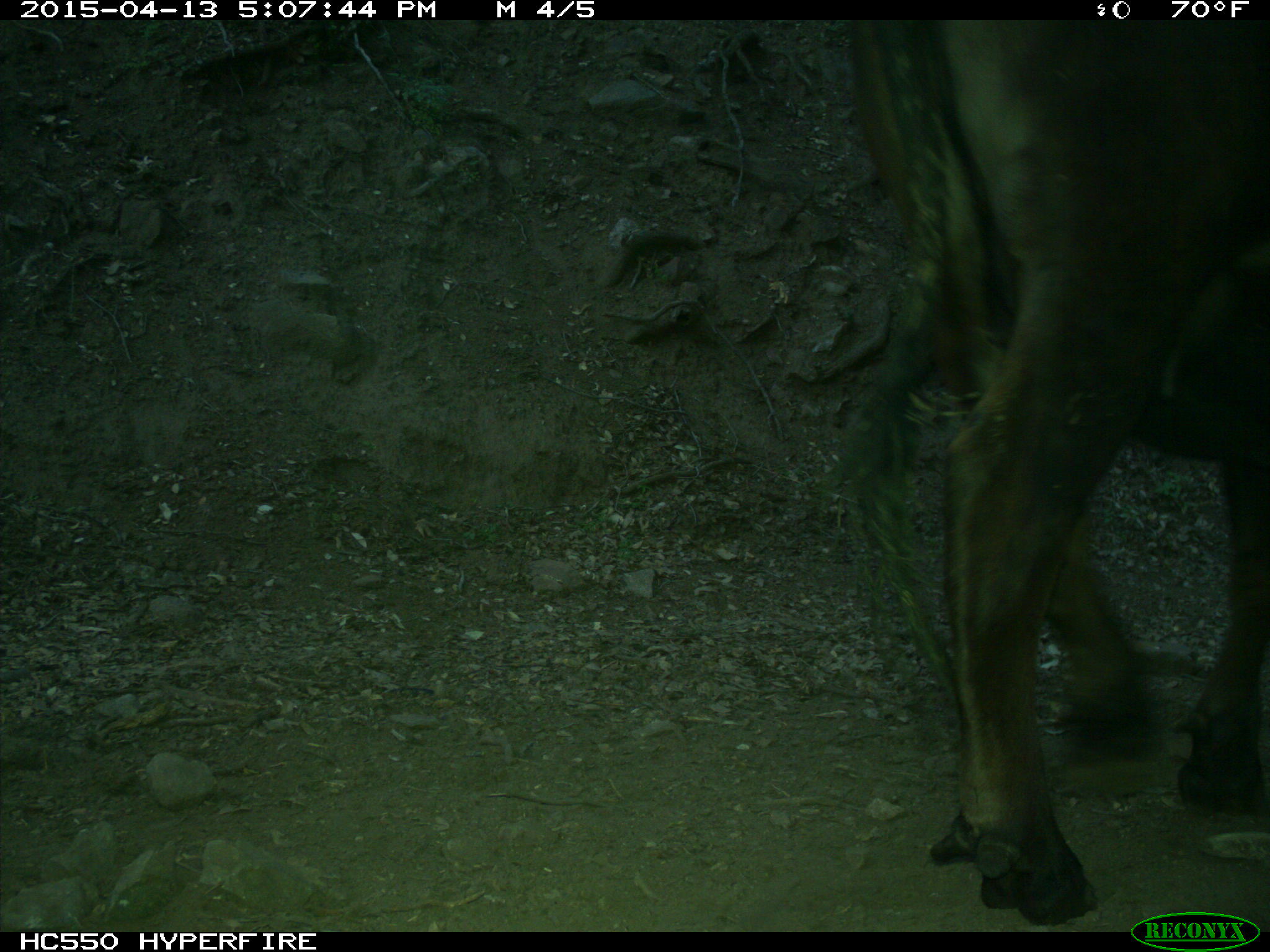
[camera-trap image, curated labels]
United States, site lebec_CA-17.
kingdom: Animalia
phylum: Chordata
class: Mammalia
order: Artiodactyla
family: Bovidae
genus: Bos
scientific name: Bos taurus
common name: domestic cow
Bos taurus (domestic cow).